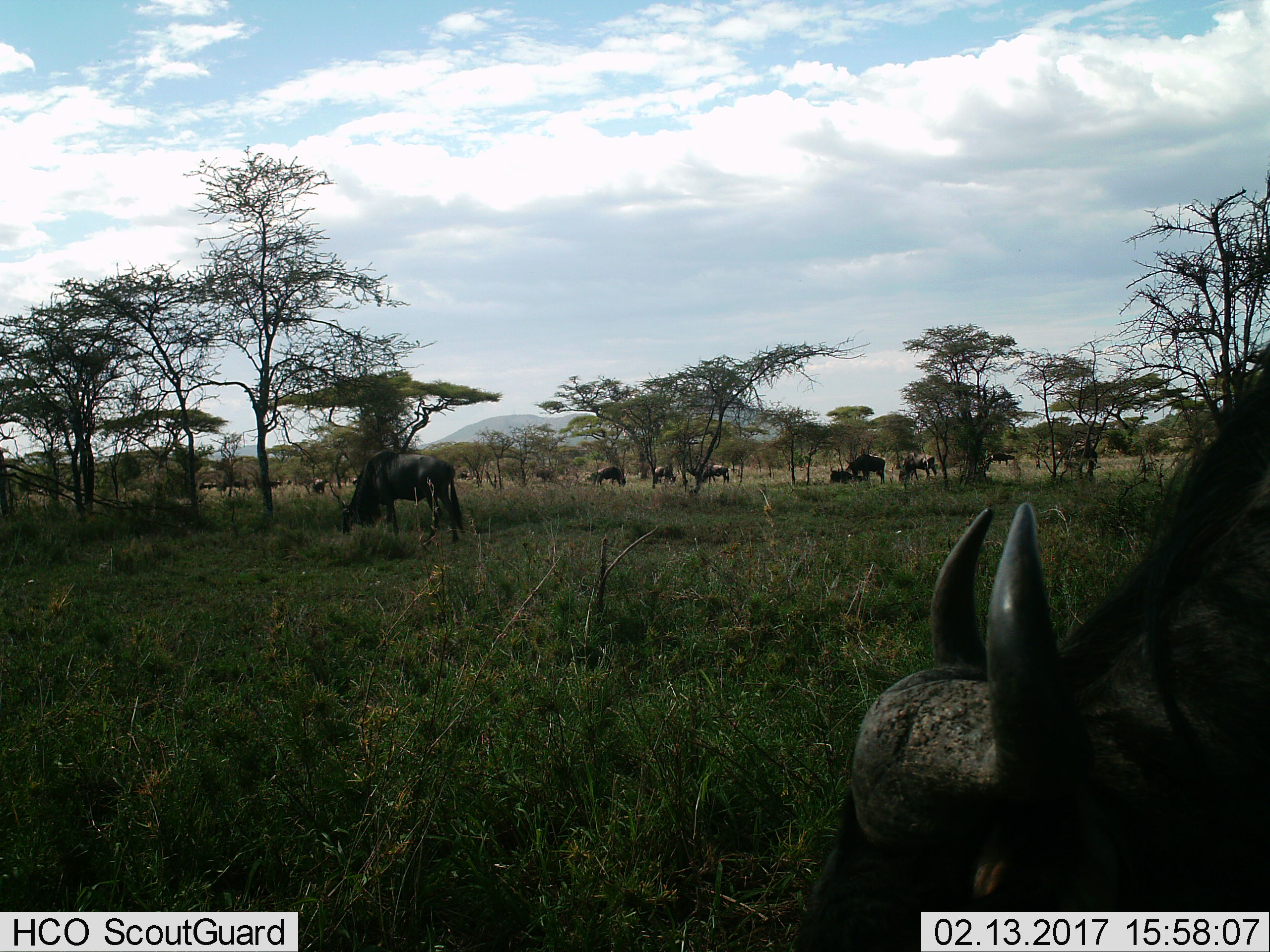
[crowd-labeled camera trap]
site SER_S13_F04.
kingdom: Animalia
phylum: Chordata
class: Mammalia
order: Artiodactyla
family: Bovidae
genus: Connochaetes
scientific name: Connochaetes taurinus taurinus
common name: blue wildebeest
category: wildebeestblue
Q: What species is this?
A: Wildebeestblue (blue wildebeest) (Connochaetes taurinus taurinus).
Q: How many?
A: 11-50.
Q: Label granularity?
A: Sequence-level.